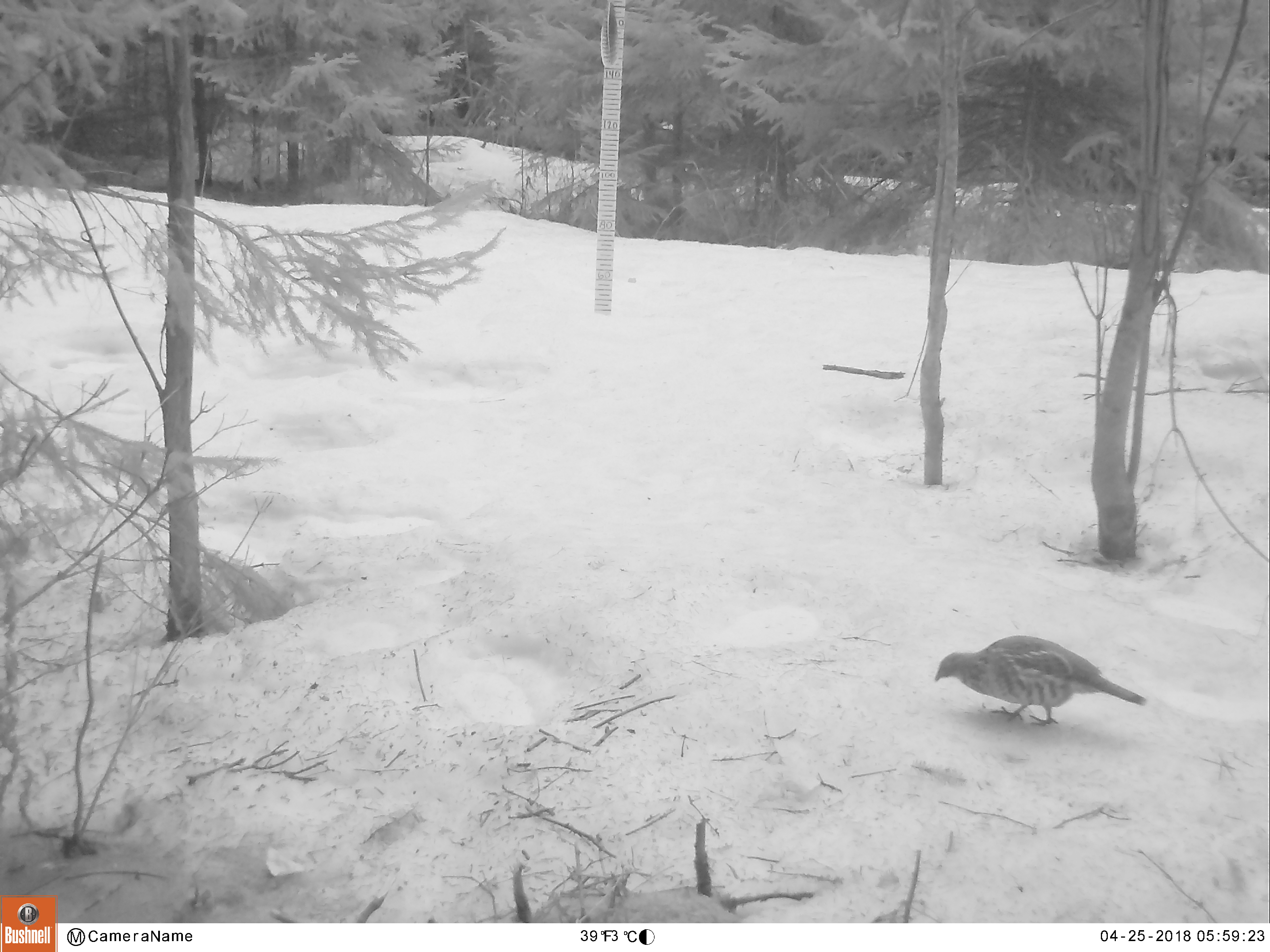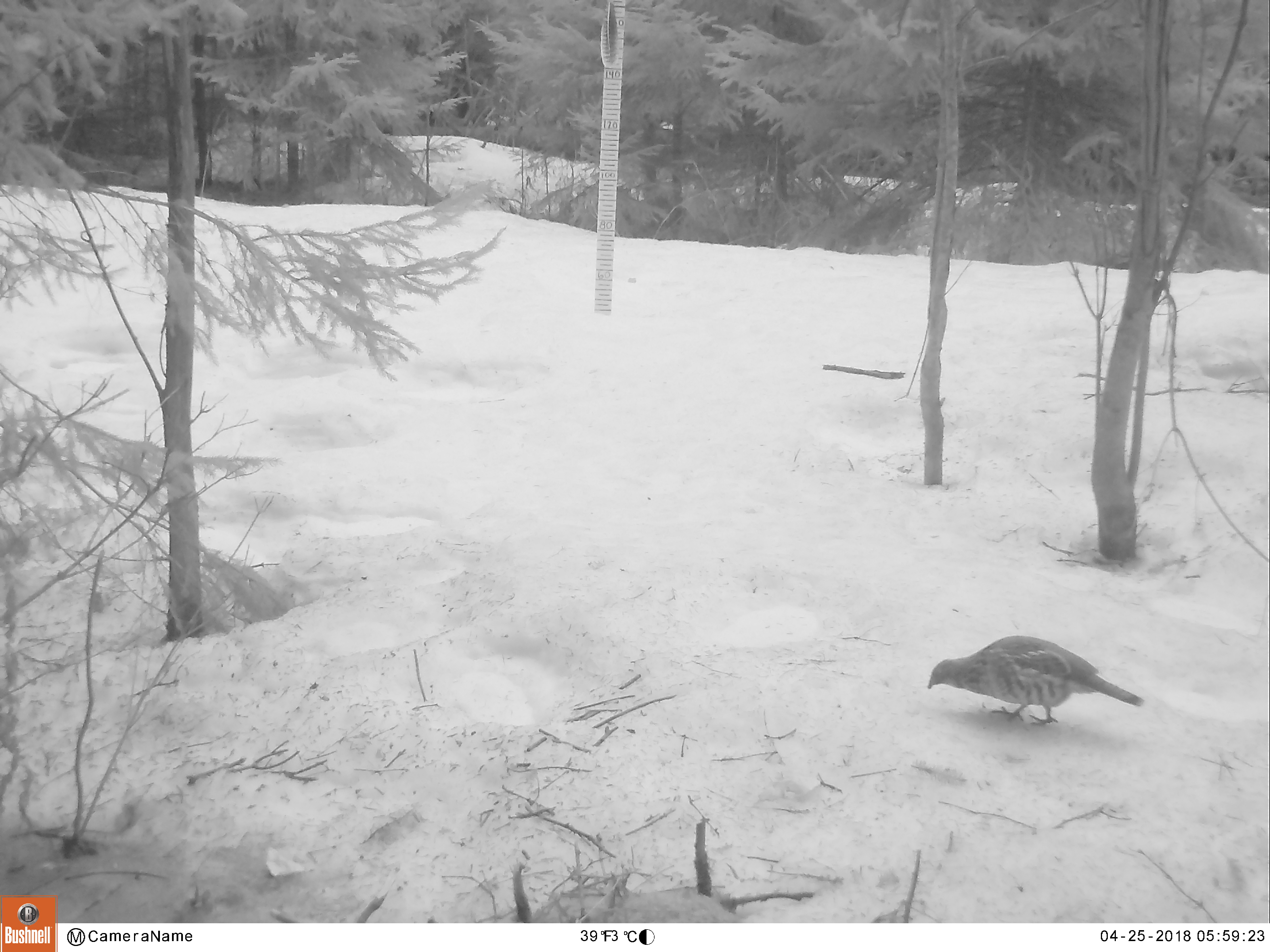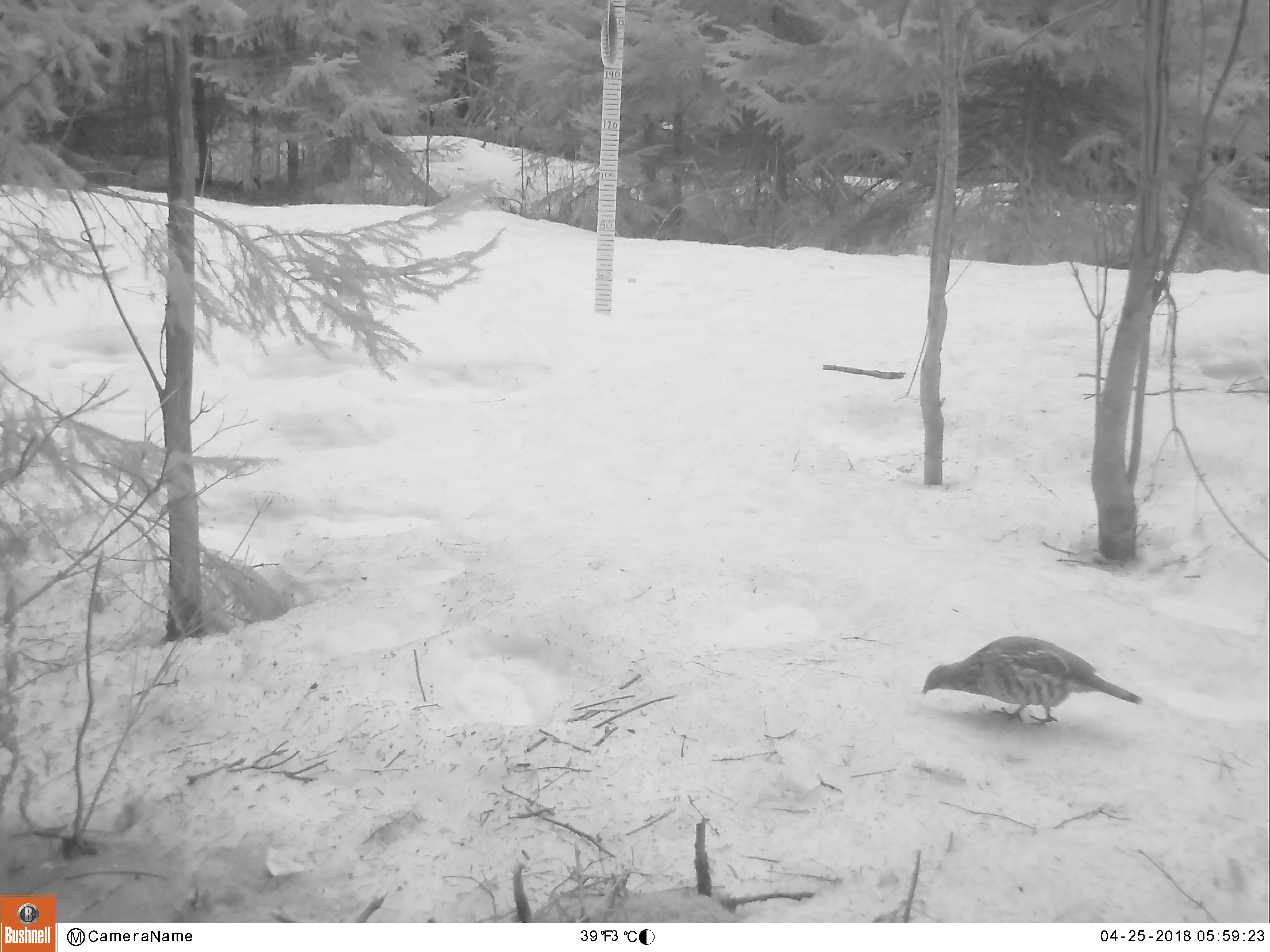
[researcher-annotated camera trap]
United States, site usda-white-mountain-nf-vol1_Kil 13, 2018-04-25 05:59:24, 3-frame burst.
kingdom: Animalia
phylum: Chordata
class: Aves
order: Galliformes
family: Phasianidae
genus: Bonasa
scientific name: Bonasa umbellus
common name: ruffed grouse